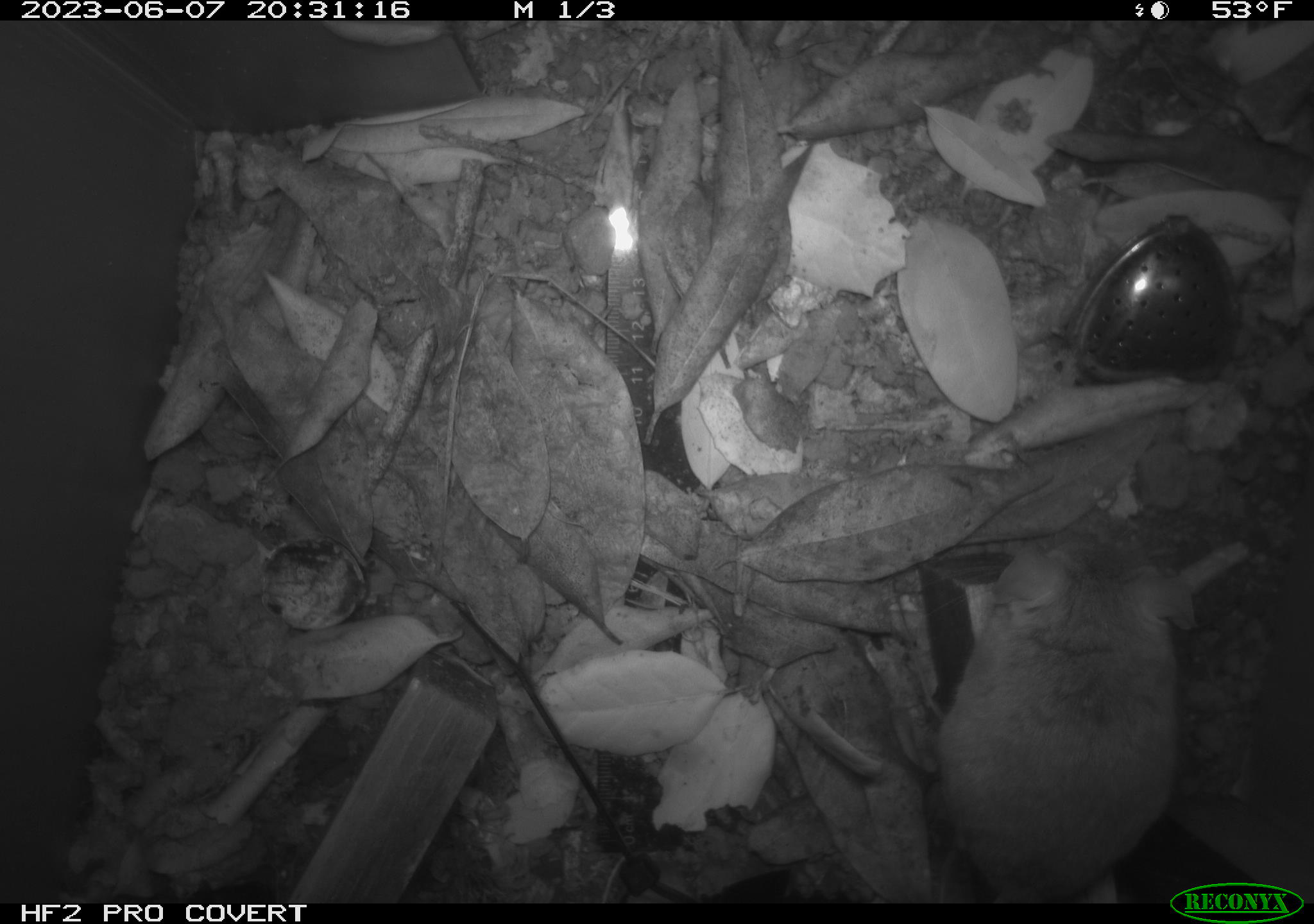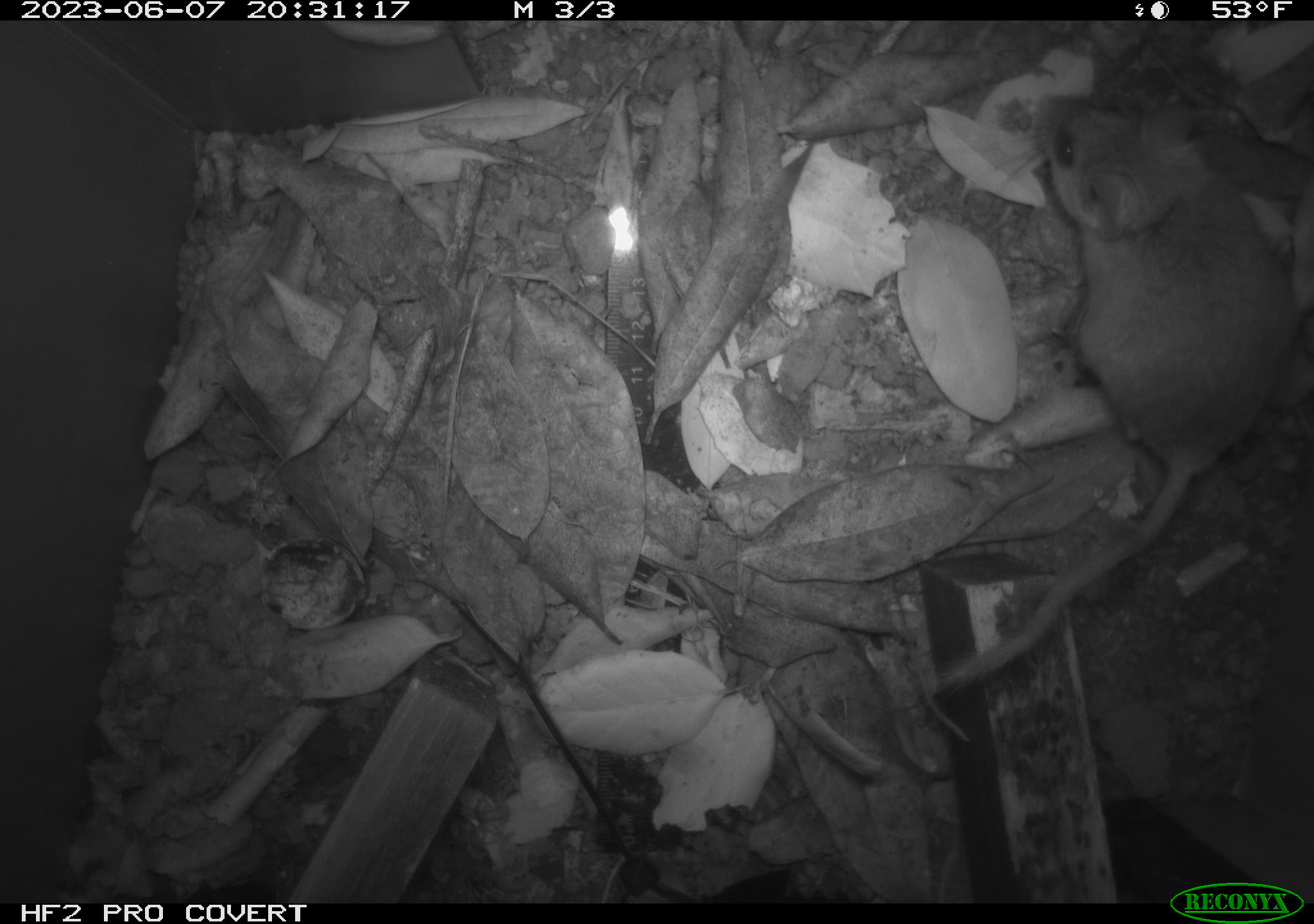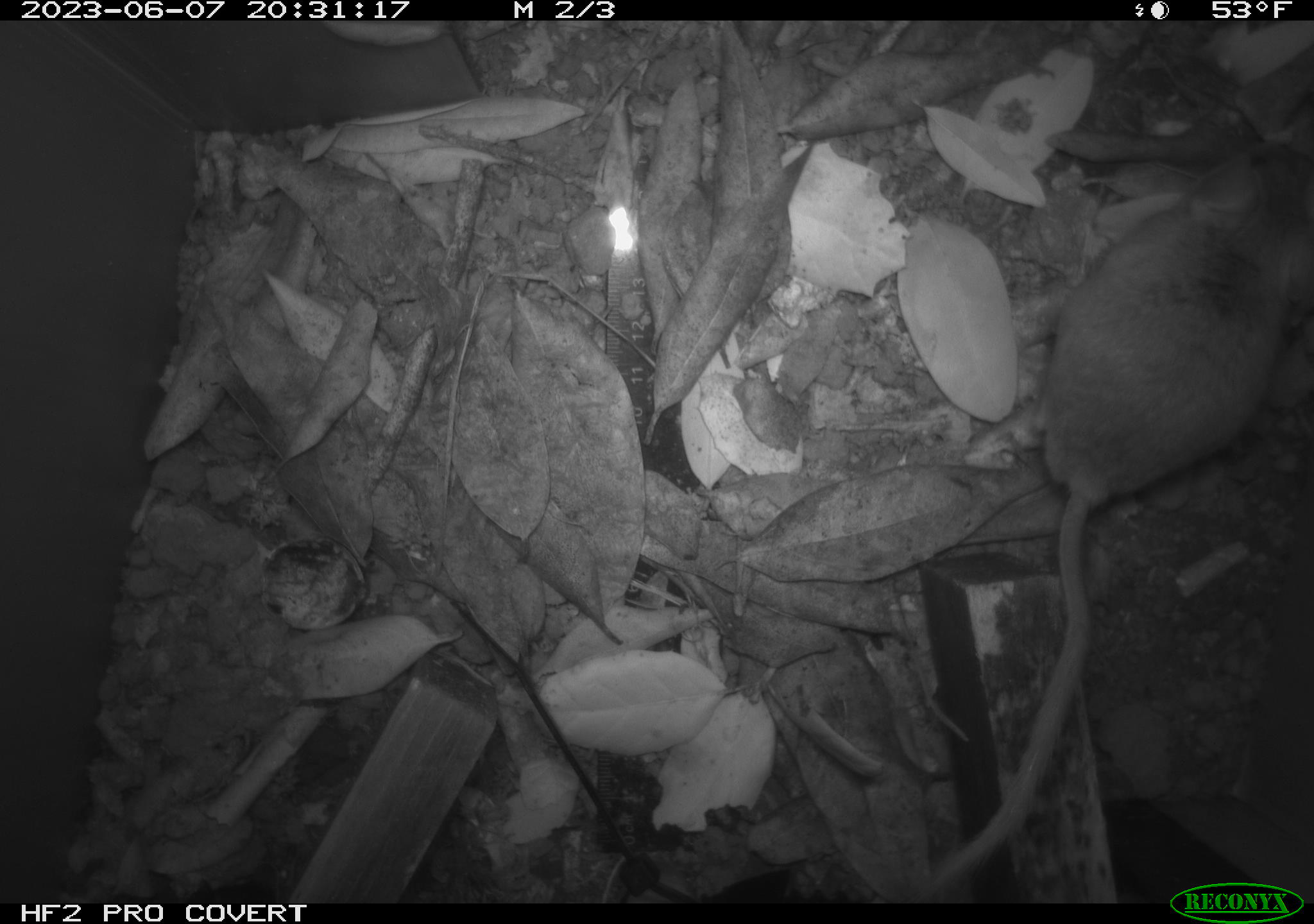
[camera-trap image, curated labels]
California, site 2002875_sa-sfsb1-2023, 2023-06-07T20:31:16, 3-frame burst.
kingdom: Animalia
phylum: Chordata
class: Mammalia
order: Rodentia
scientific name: Rodentia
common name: mouse species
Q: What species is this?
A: Mouse species (Rodentia).